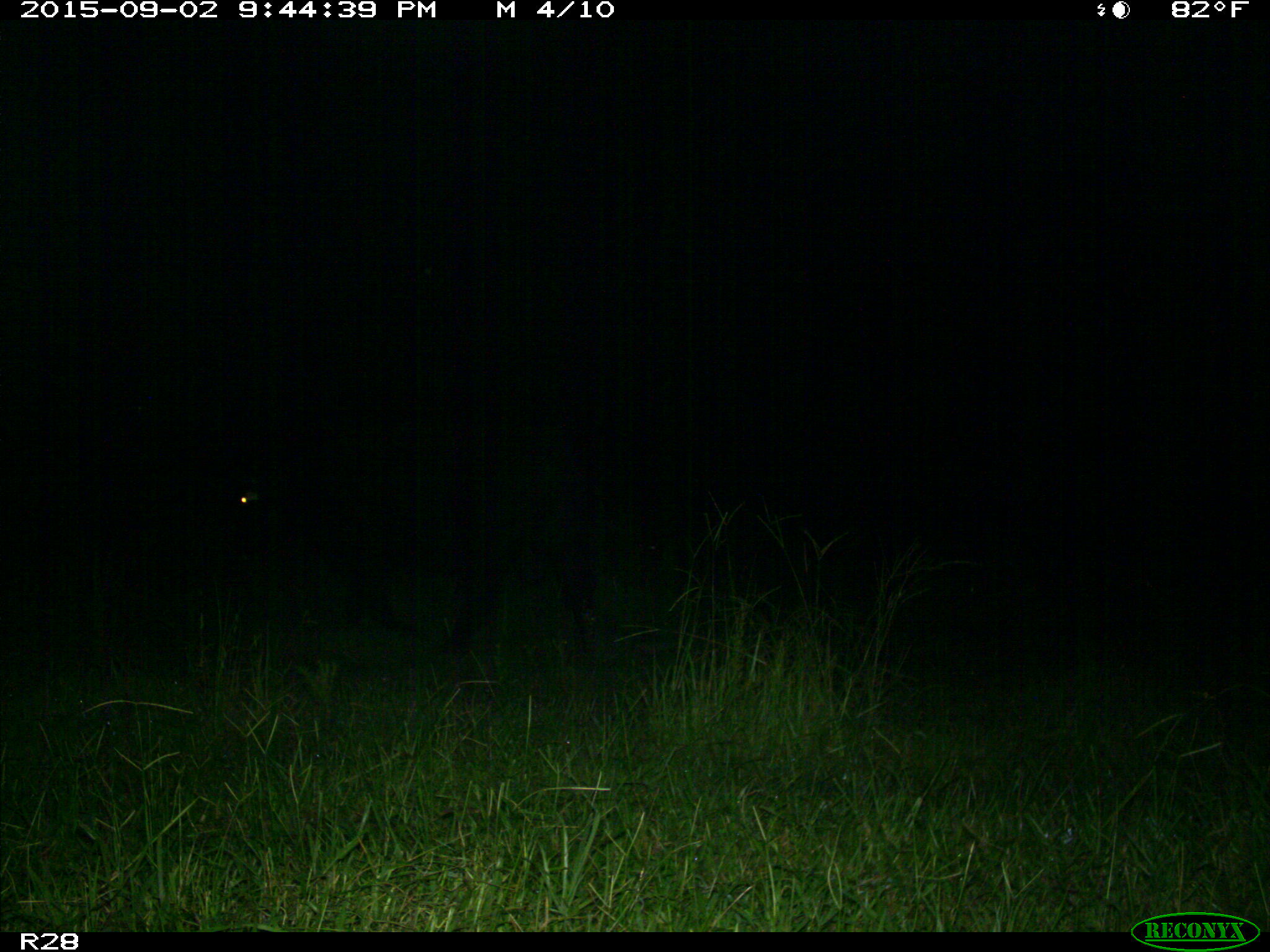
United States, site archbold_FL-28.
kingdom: Animalia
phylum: Chordata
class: Mammalia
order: Artiodactyla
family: Bovidae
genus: Bos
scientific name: Bos taurus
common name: domestic cow